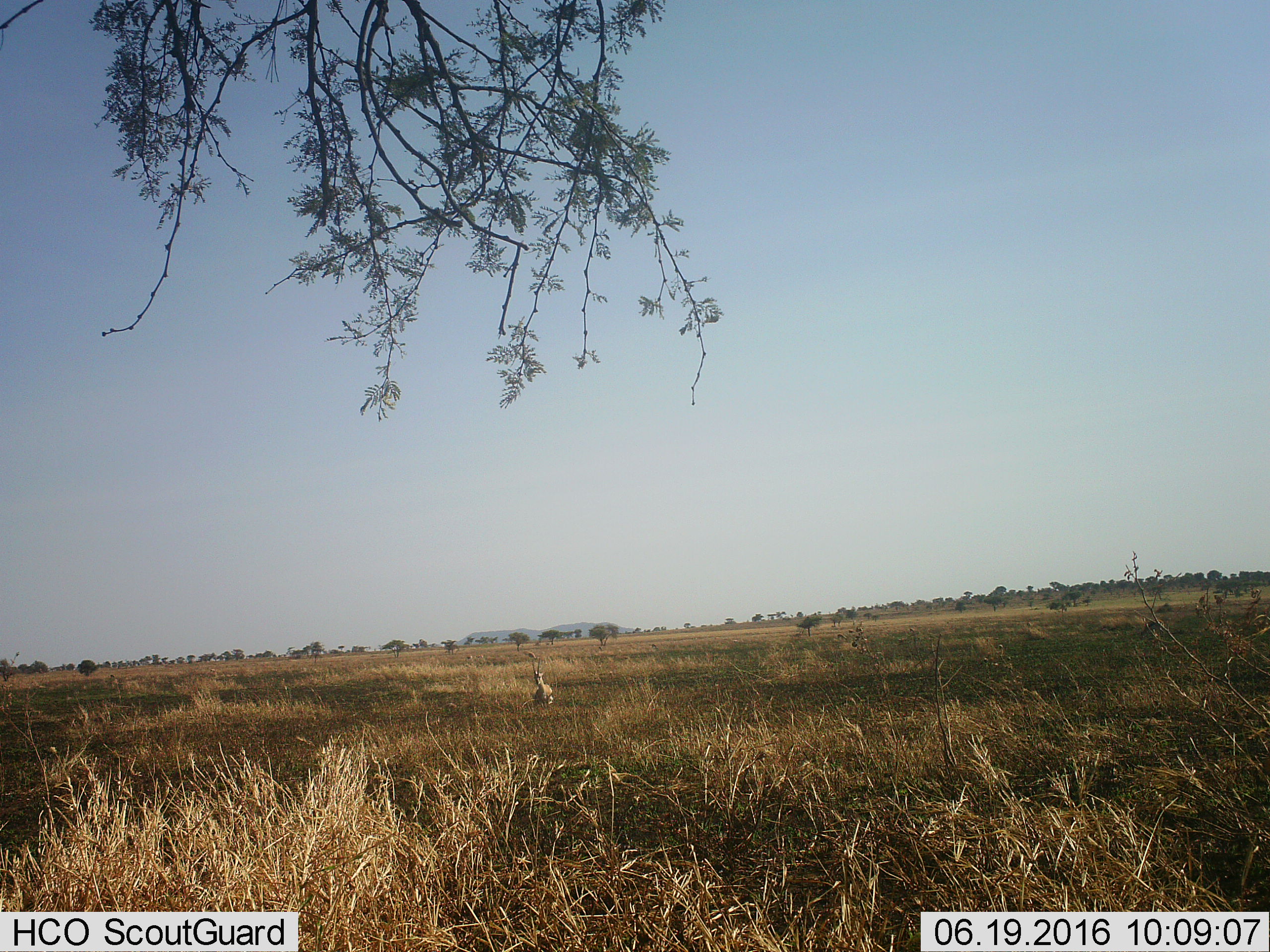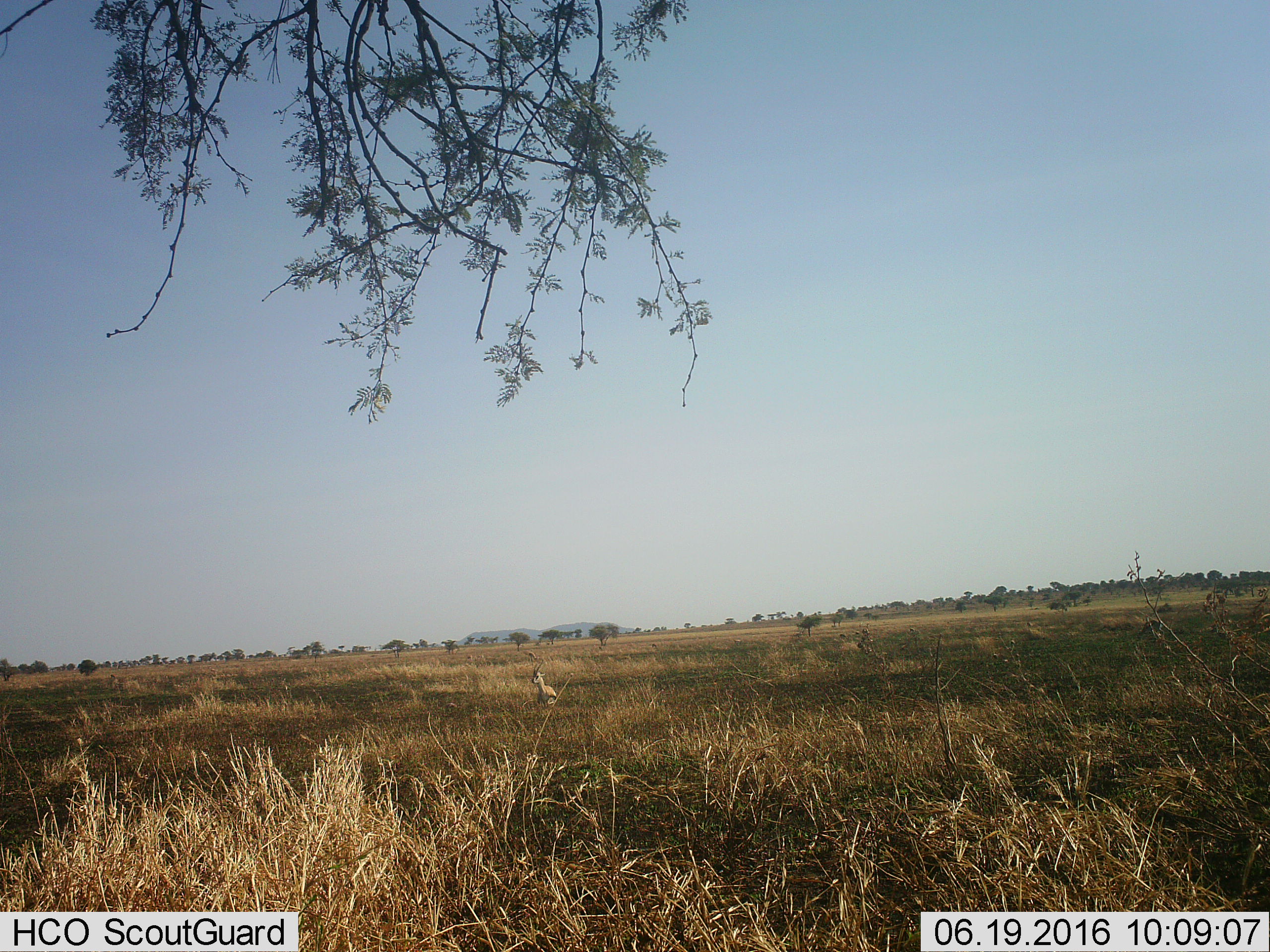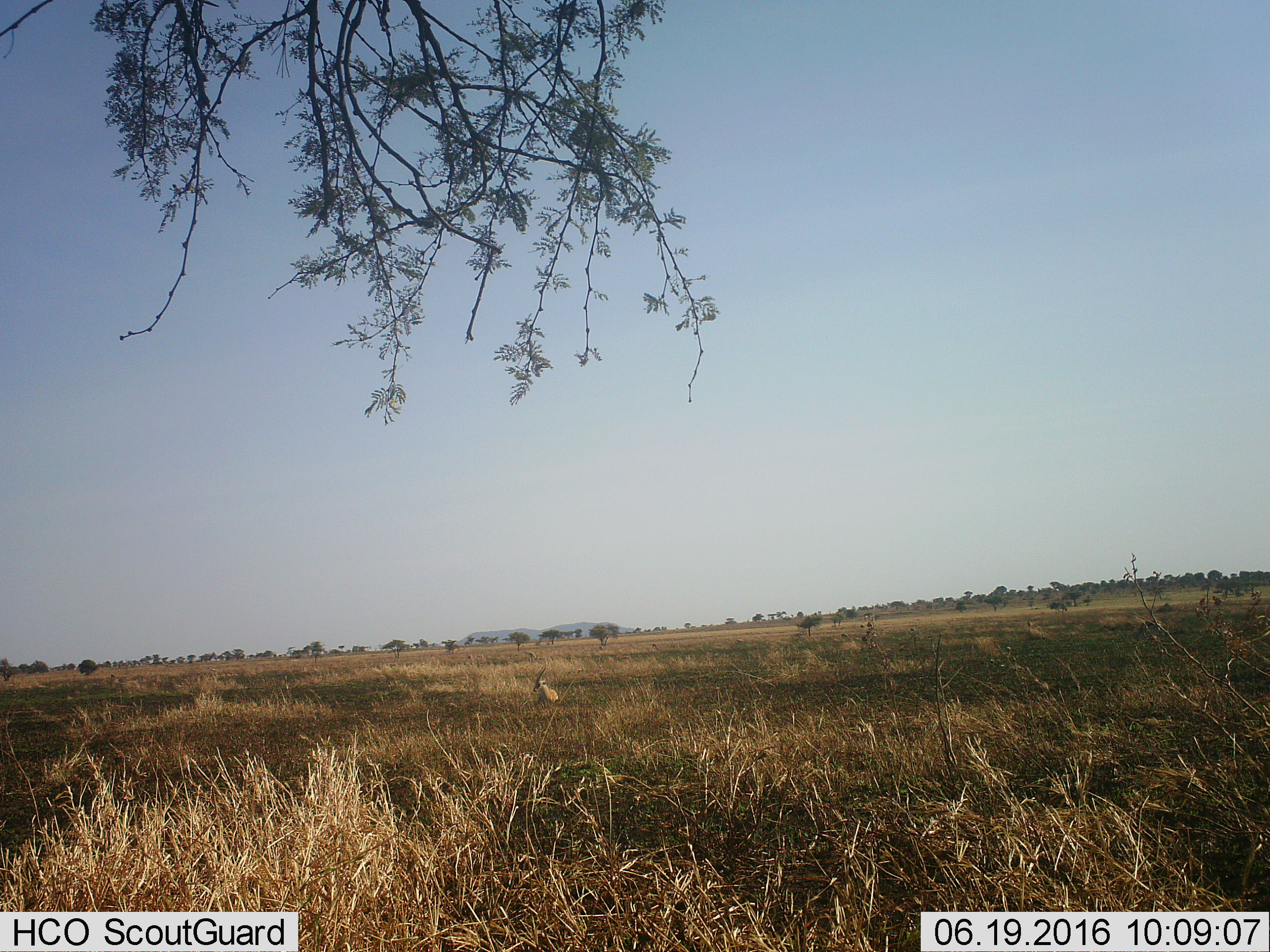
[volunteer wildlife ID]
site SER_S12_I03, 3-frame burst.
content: unidentified animal